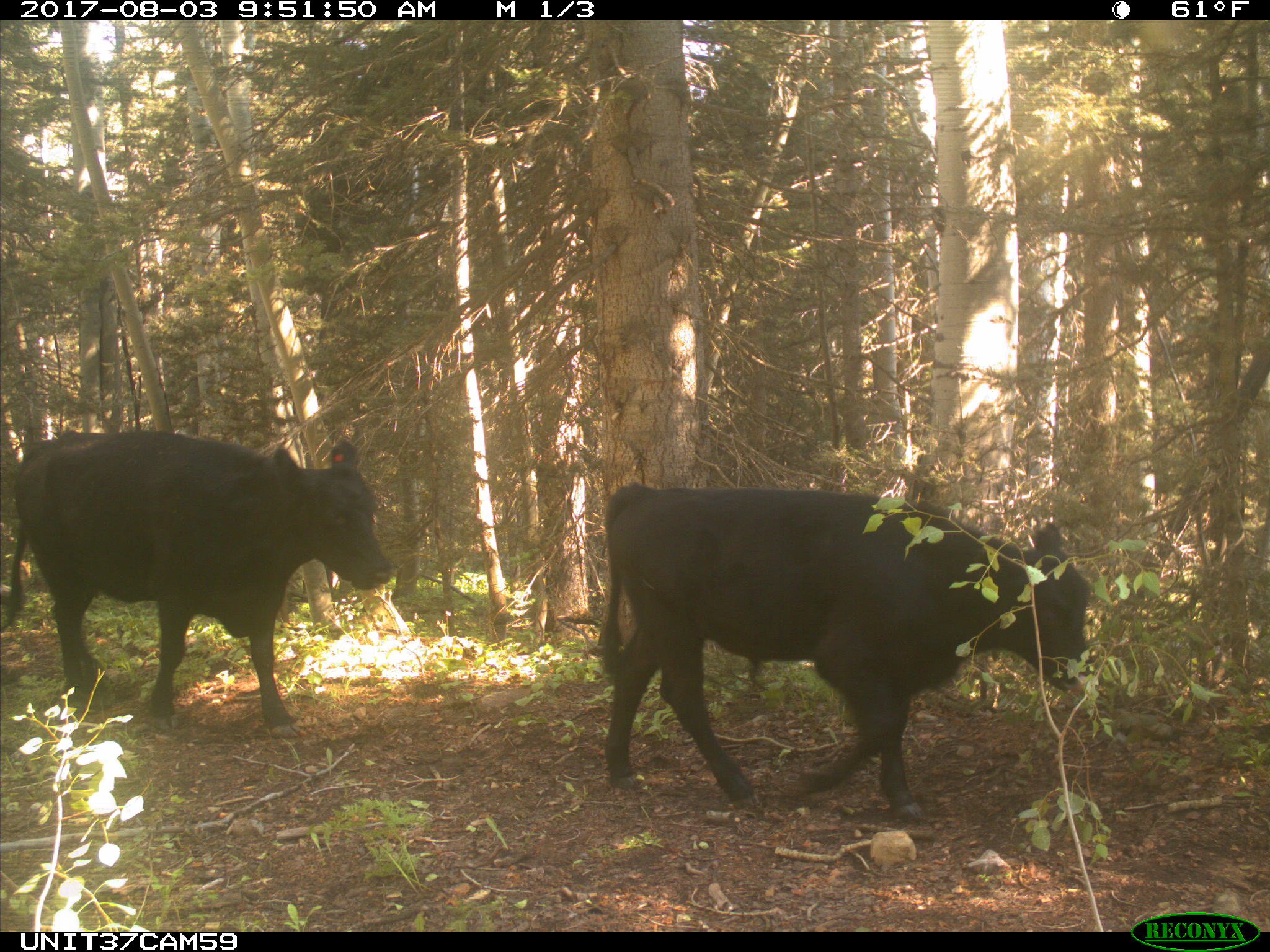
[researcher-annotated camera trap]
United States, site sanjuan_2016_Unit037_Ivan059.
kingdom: Animalia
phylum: Chordata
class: Mammalia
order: Artiodactyla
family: Bovidae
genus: Bos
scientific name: Bos taurus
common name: domestic cow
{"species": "Bos taurus (domestic cow)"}